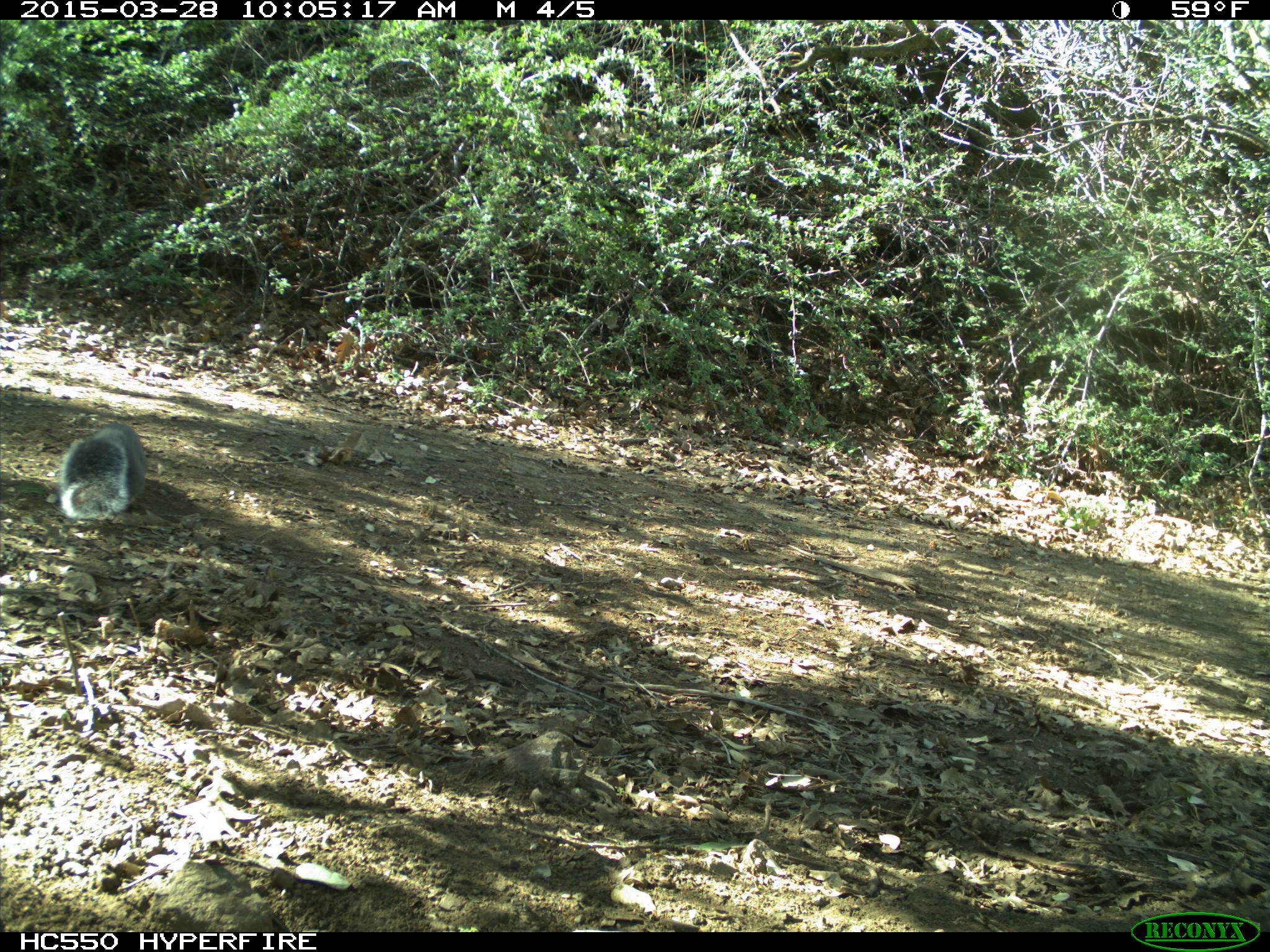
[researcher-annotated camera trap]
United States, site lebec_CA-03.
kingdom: Animalia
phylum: Chordata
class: Mammalia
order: Rodentia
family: Sciuridae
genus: Sciurus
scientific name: Sciurus carolinensis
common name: eastern gray squirrel